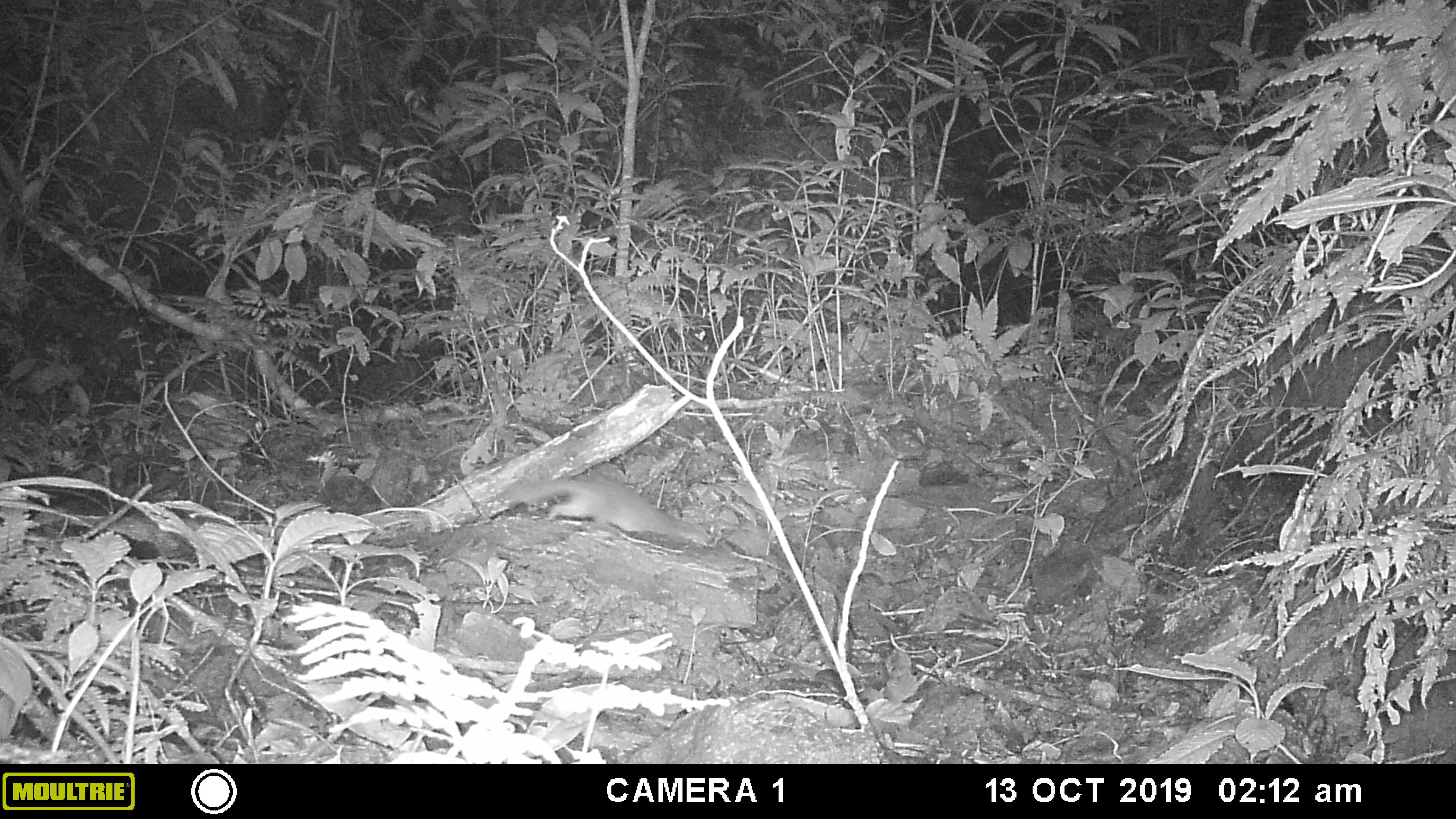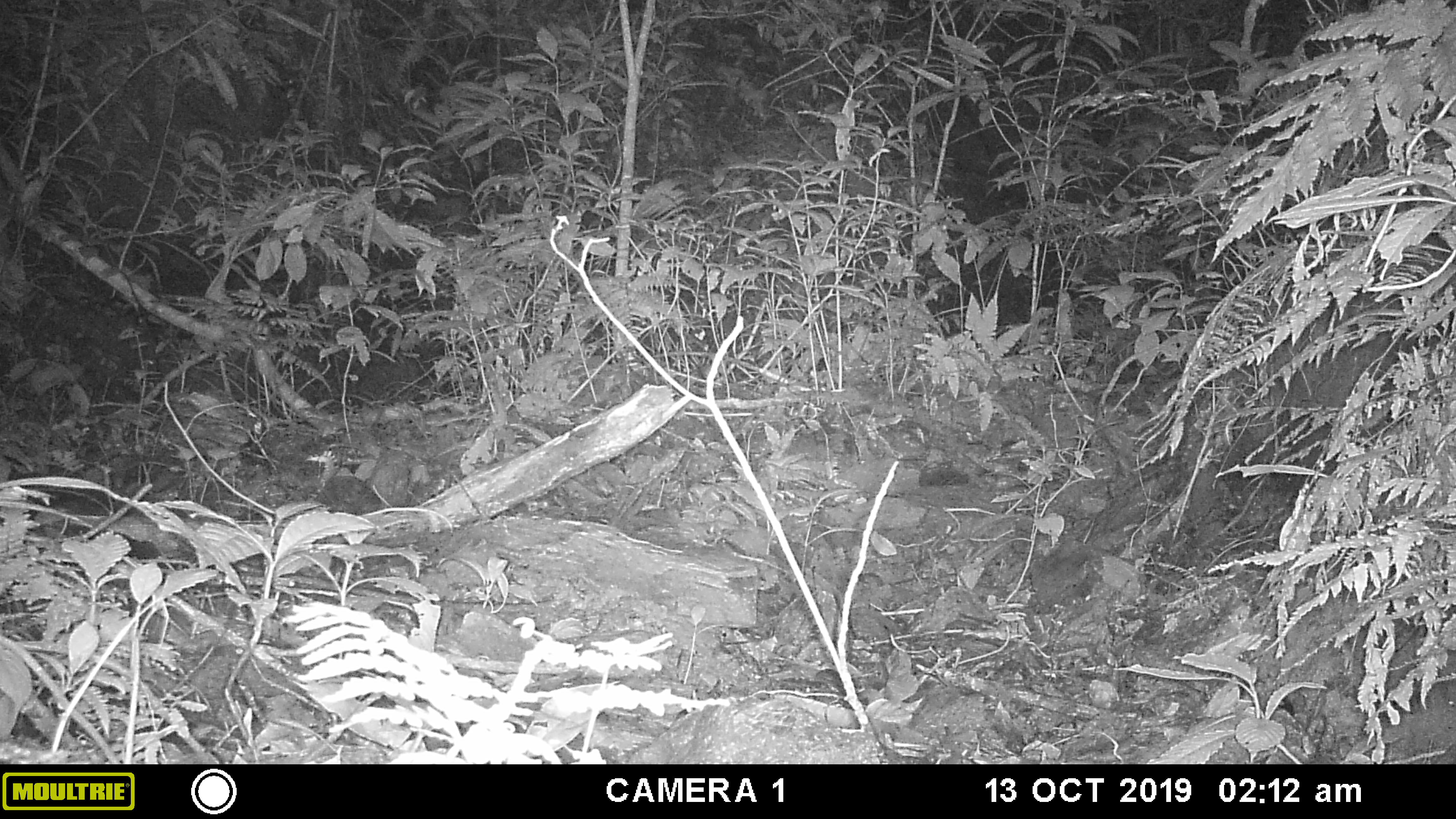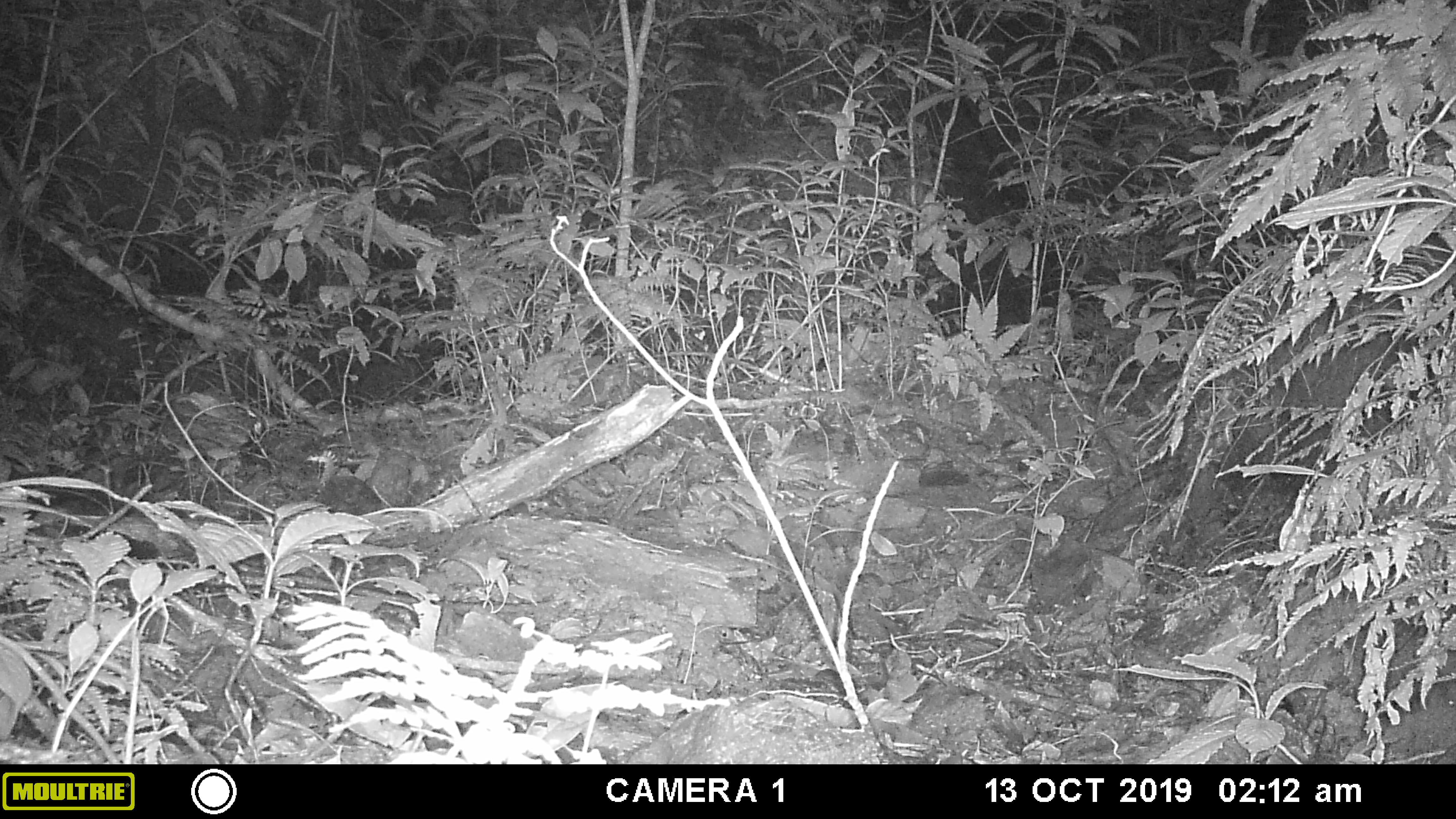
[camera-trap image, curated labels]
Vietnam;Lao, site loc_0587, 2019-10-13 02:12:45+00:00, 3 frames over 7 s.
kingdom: Animalia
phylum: Chordata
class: Mammalia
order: Carnivora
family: Mustelidae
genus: Melogale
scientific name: Melogale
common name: ferret badger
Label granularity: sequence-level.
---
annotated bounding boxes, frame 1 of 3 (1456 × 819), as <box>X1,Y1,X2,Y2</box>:
ferret badger: <box>500,475,714,546</box>